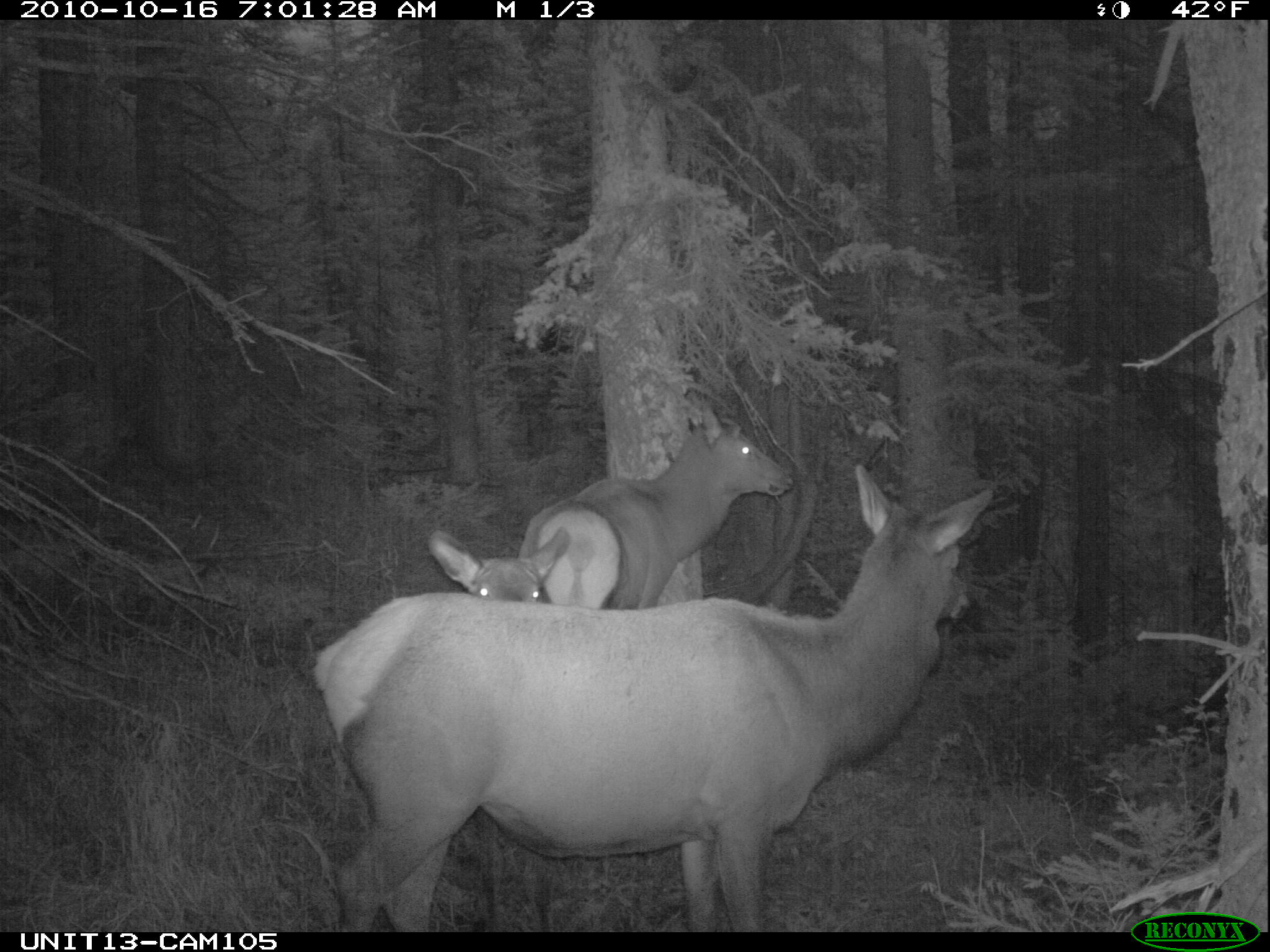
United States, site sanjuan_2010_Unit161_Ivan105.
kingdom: Animalia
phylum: Chordata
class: Mammalia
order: Artiodactyla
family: Cervidae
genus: Cervus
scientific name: Cervus elaphus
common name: red deer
Cervus elaphus (red deer).